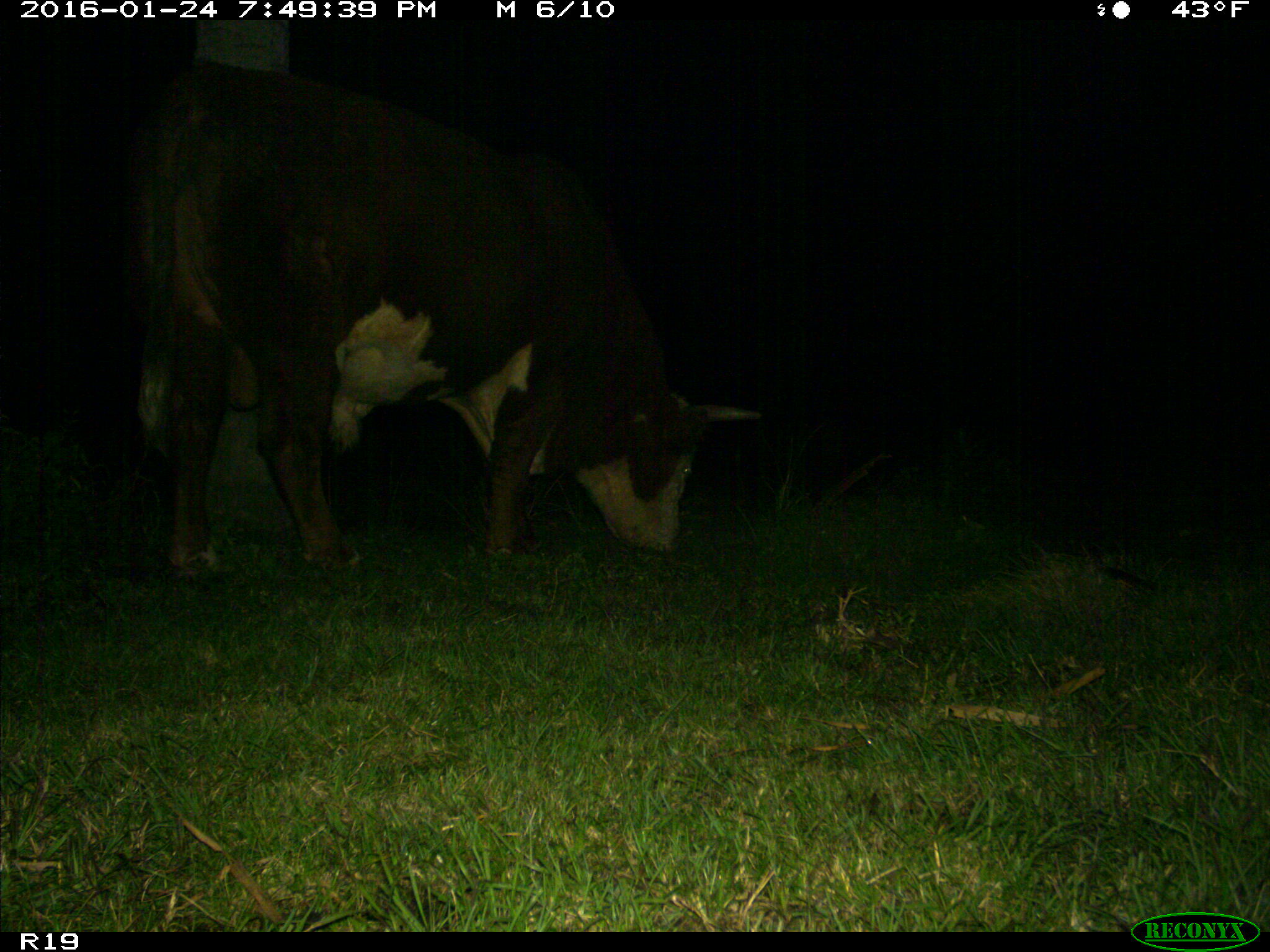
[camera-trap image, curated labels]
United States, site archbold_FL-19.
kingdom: Animalia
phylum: Chordata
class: Mammalia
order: Artiodactyla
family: Bovidae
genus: Bos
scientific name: Bos taurus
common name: domestic cow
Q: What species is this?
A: Bos taurus (domestic cow).